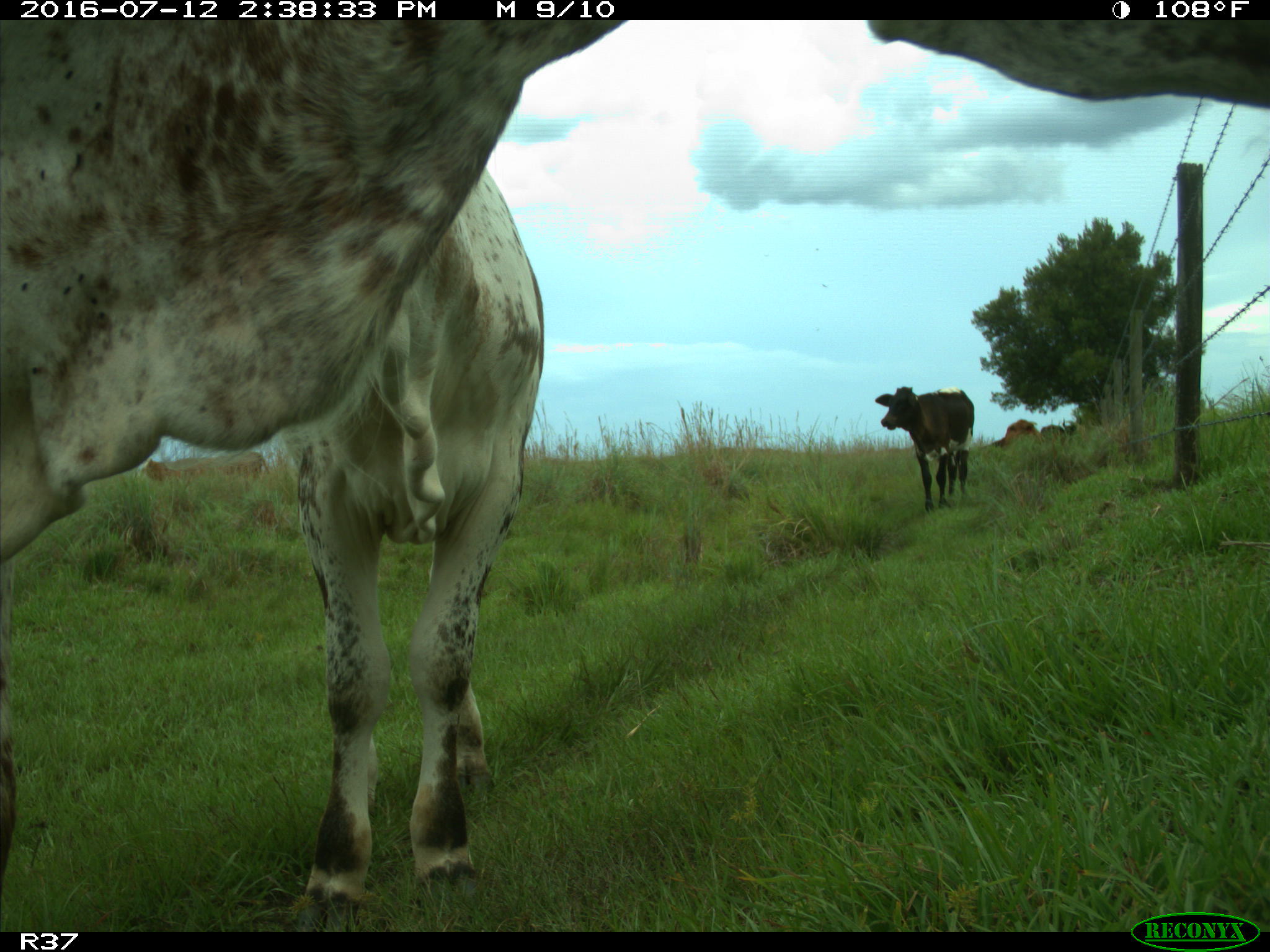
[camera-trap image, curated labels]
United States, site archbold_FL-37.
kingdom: Animalia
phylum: Chordata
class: Mammalia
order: Artiodactyla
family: Bovidae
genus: Bos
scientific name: Bos taurus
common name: domestic cow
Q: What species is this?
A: Bos taurus (domestic cow).